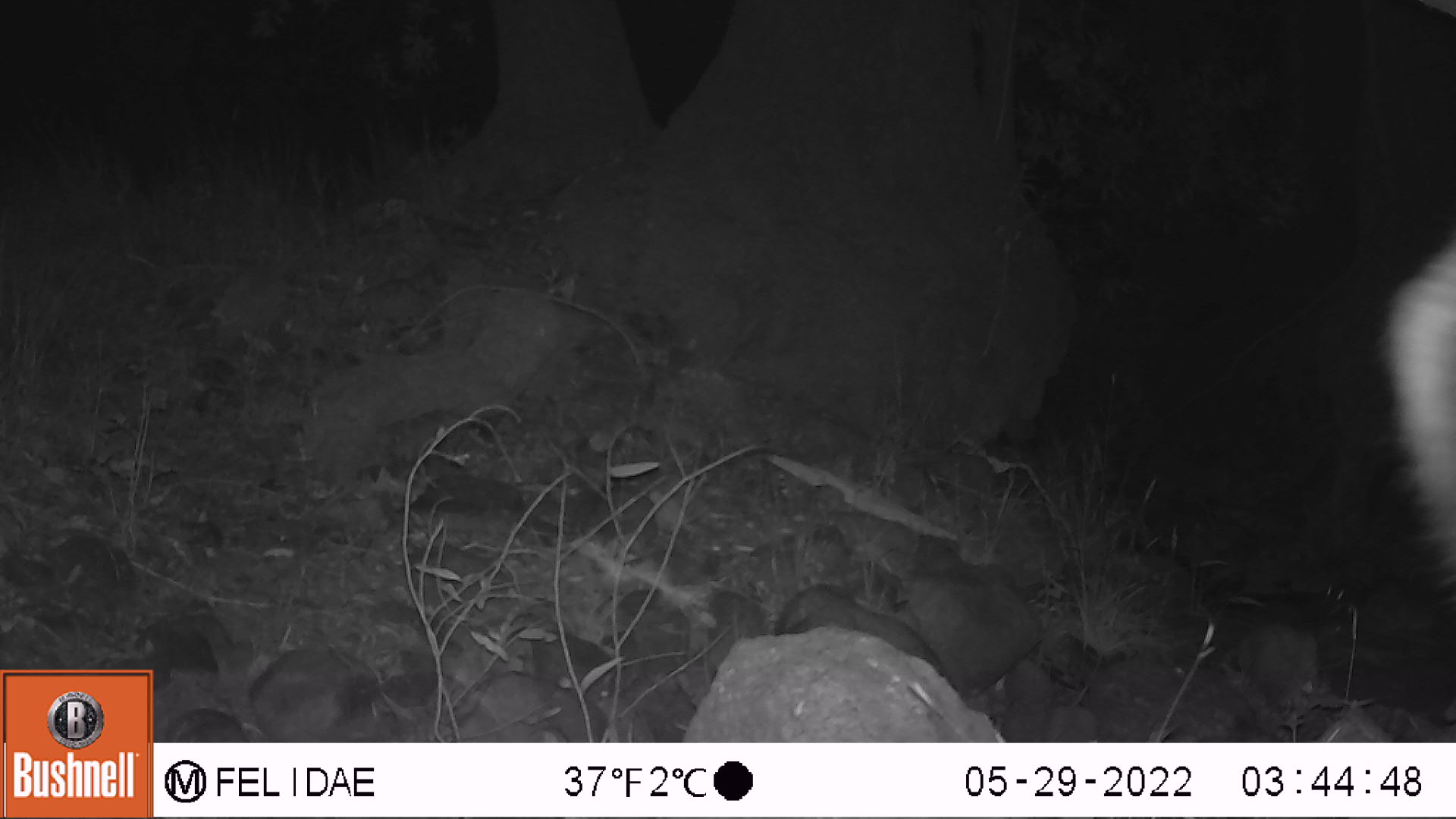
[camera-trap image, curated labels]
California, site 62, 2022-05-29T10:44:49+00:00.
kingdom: Animalia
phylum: Chordata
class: Mammalia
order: Artiodactyla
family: Cervidae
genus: Odocoileus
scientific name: Odocoileus hemionus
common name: mule deer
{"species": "mule deer (Odocoileus hemionus)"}